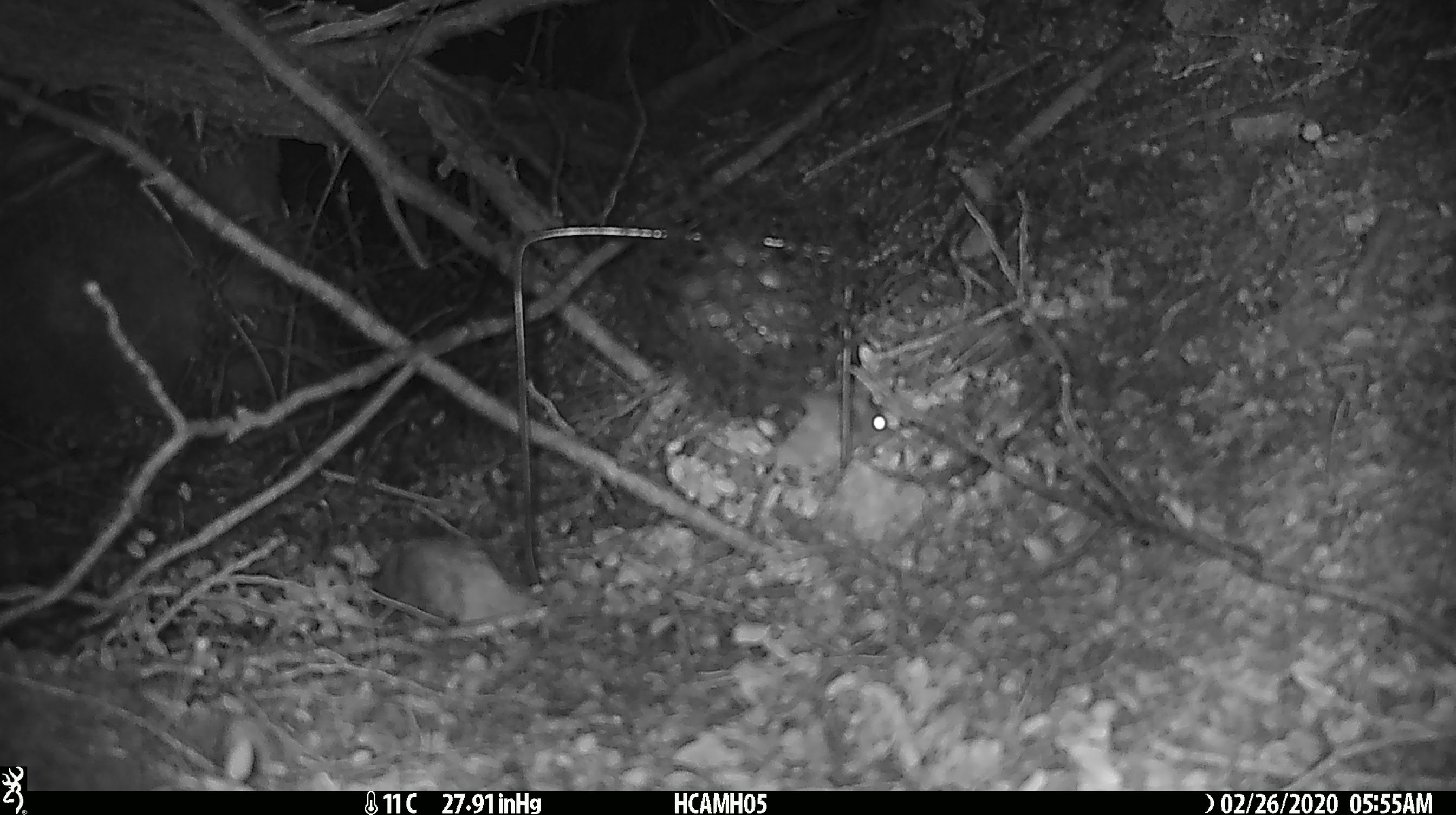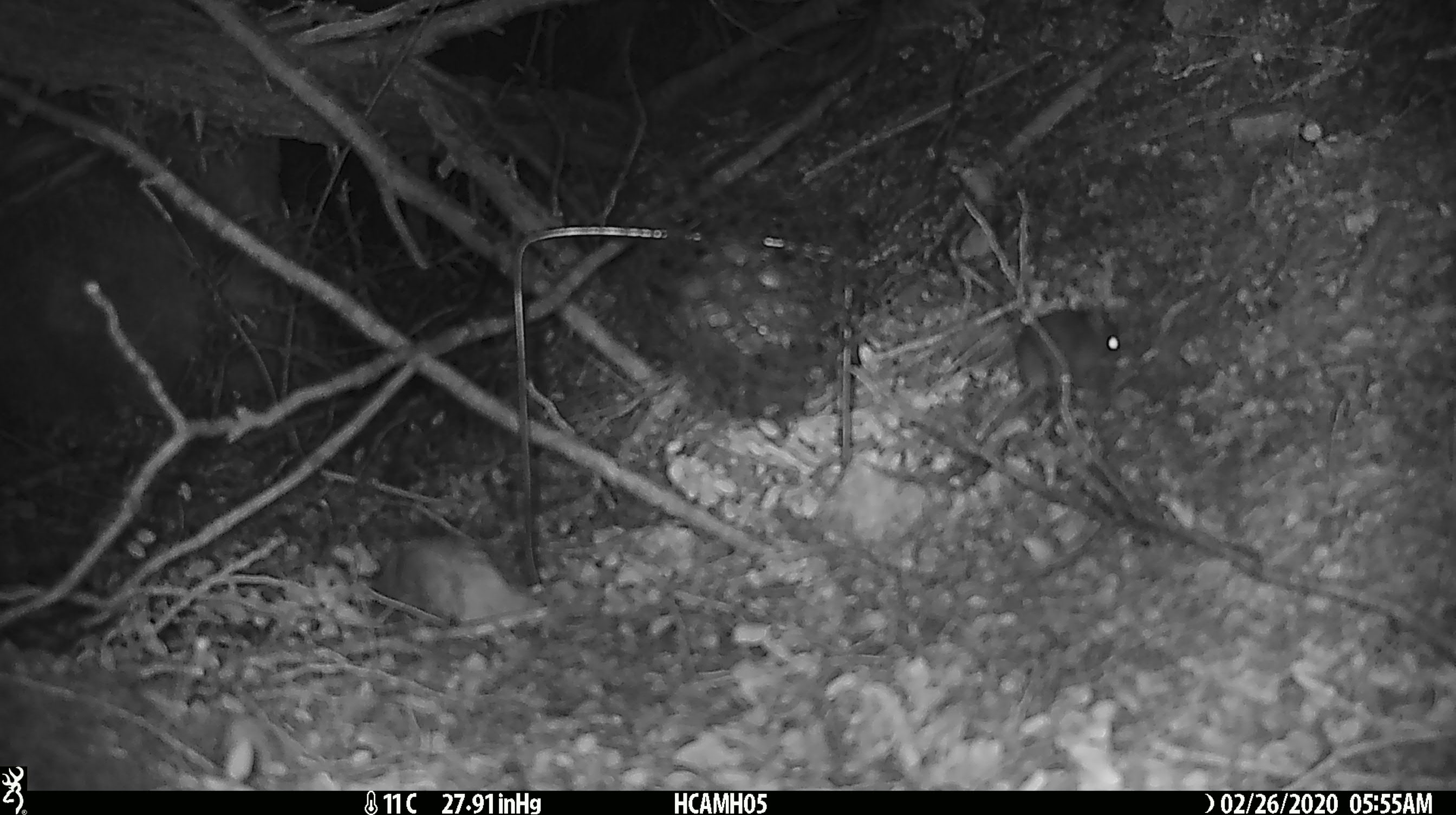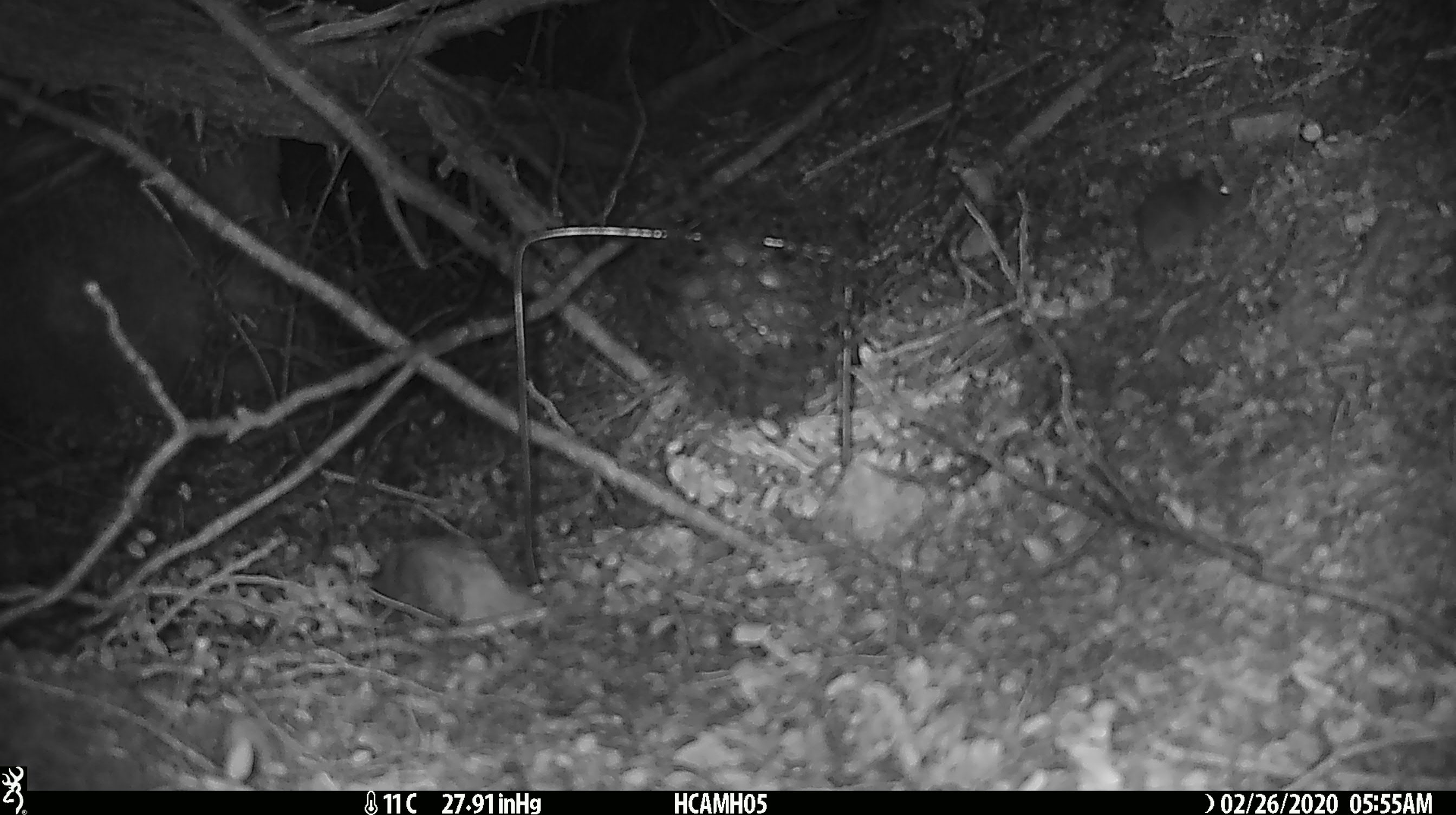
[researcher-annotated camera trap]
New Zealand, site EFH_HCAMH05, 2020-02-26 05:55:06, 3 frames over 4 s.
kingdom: Animalia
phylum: Chordata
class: Mammalia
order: Rodentia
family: Muridae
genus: Mus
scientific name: Mus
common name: mouse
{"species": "mouse (Mus)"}